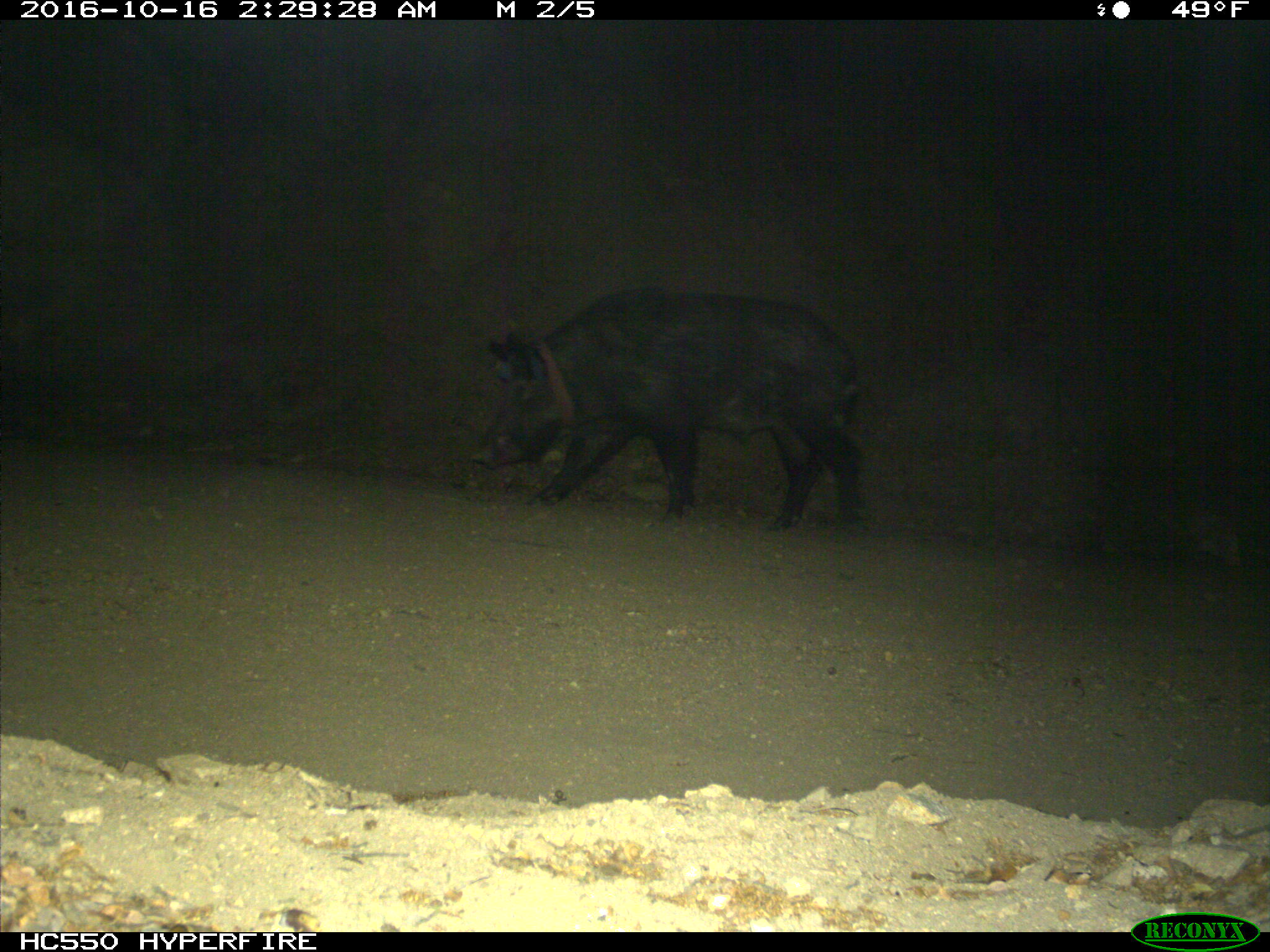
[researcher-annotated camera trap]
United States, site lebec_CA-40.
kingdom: Animalia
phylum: Chordata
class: Mammalia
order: Artiodactyla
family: Suidae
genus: Sus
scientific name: Sus scrofa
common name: wild boar